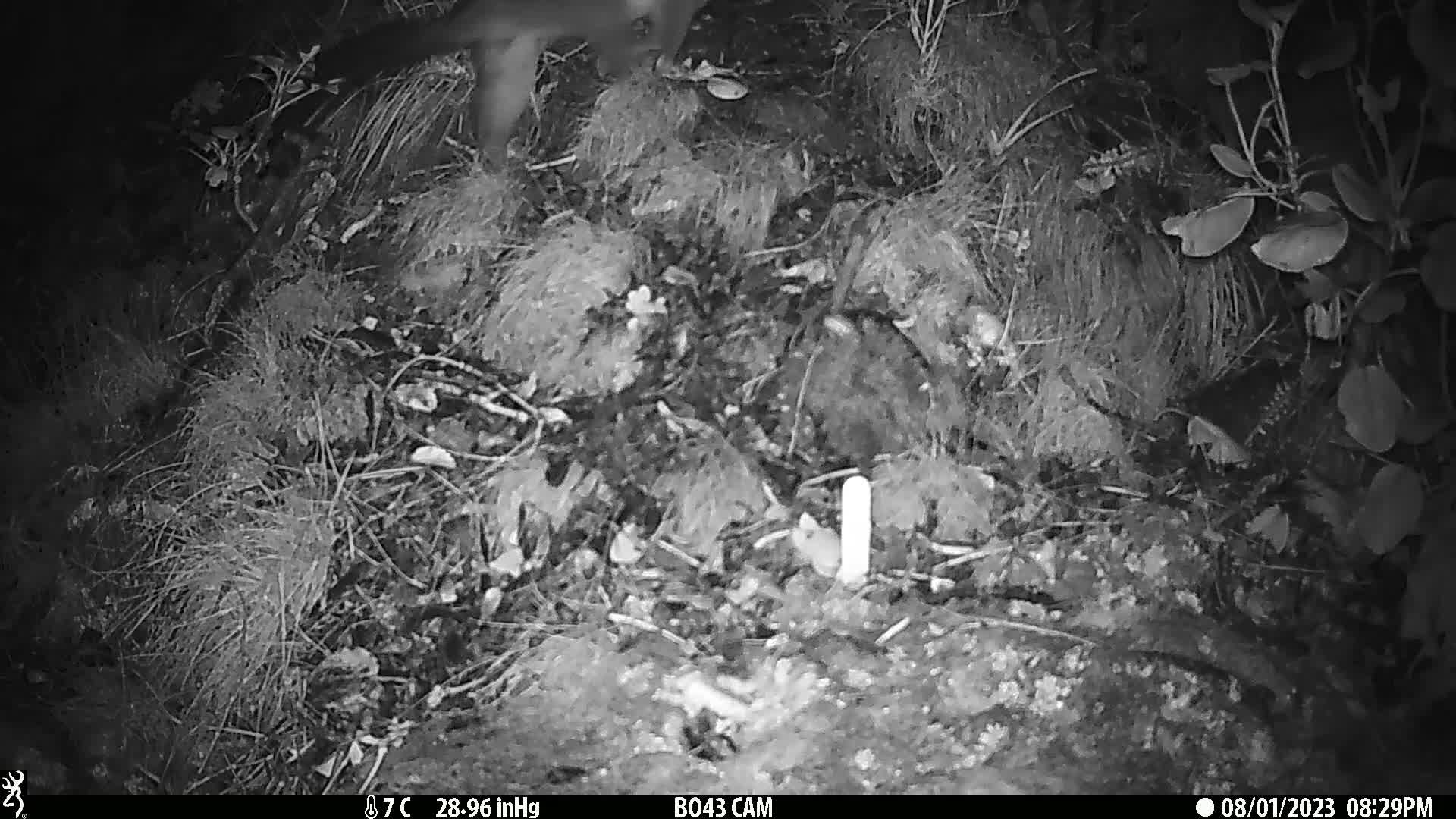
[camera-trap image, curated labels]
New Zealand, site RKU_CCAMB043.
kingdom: Animalia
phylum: Chordata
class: Mammalia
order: Diprotodontia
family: Phalangeridae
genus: Trichosurus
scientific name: Trichosurus vulpecula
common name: common brushtail possum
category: possum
Possum (common brushtail possum) (Trichosurus vulpecula).